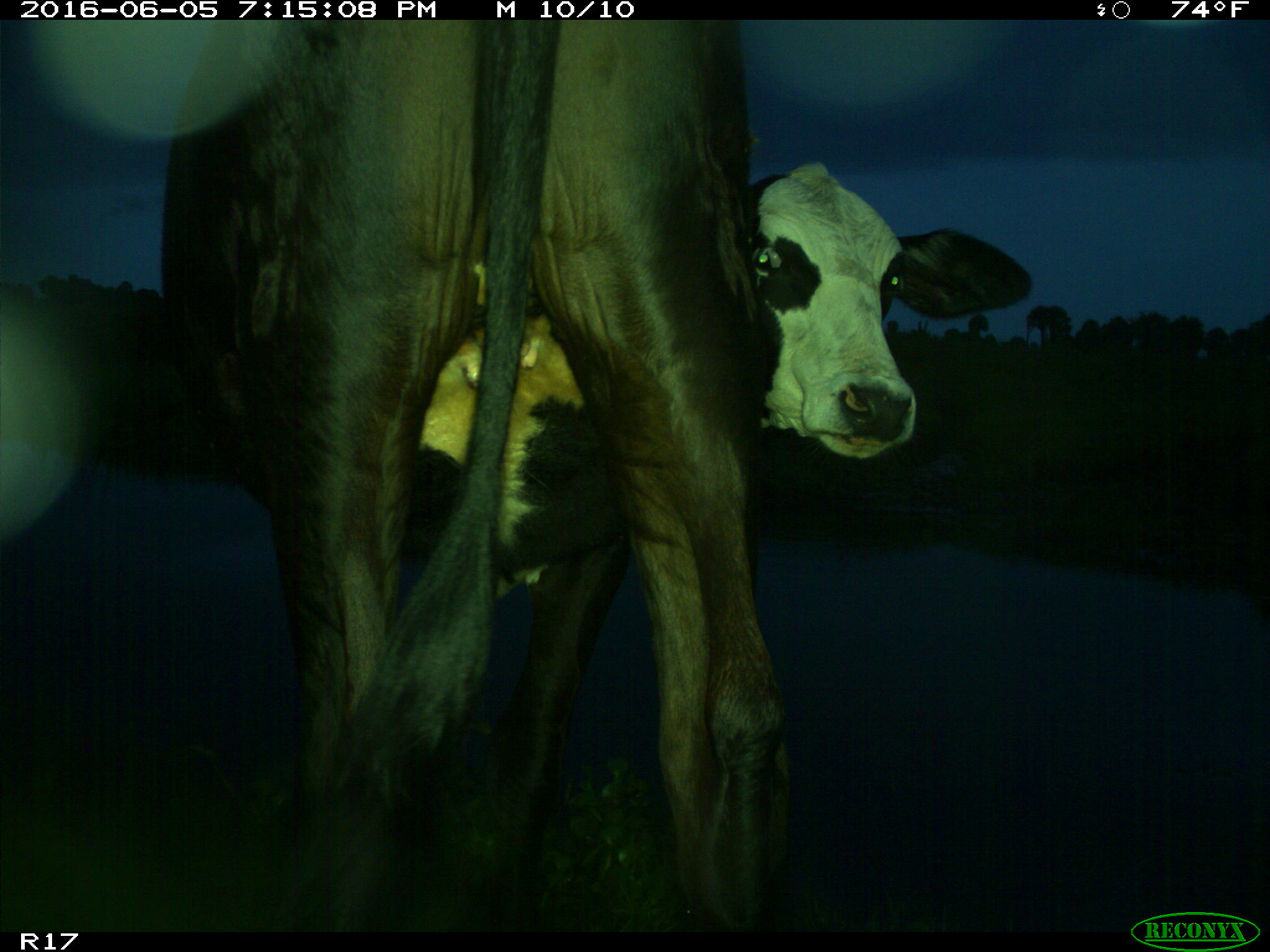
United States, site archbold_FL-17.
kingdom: Animalia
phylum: Chordata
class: Mammalia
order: Artiodactyla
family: Bovidae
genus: Bos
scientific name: Bos taurus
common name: domestic cow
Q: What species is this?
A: Bos taurus (domestic cow).